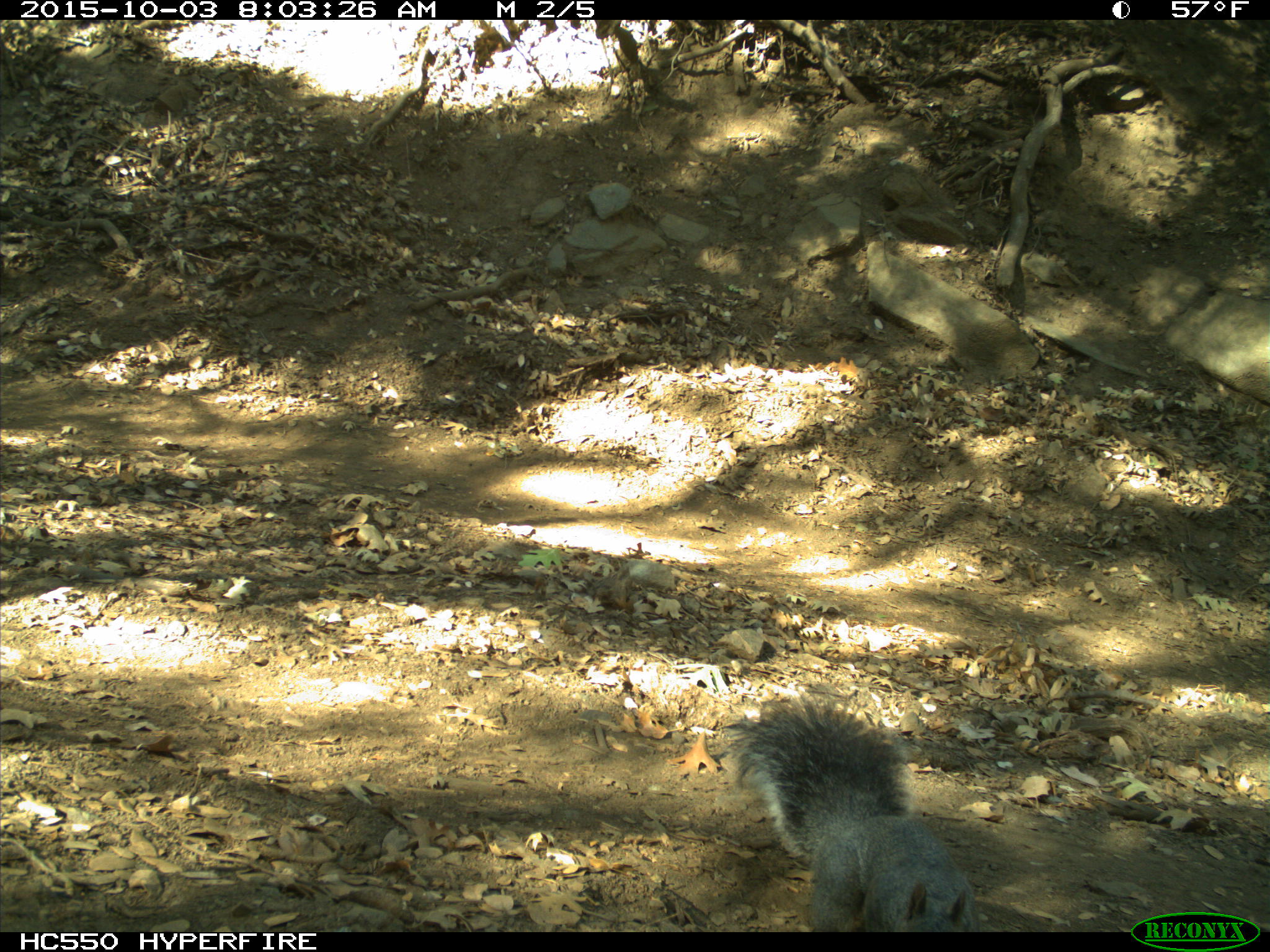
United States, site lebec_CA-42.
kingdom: Animalia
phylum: Chordata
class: Mammalia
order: Rodentia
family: Sciuridae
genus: Sciurus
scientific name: Sciurus carolinensis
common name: eastern gray squirrel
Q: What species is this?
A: Sciurus carolinensis (eastern gray squirrel).